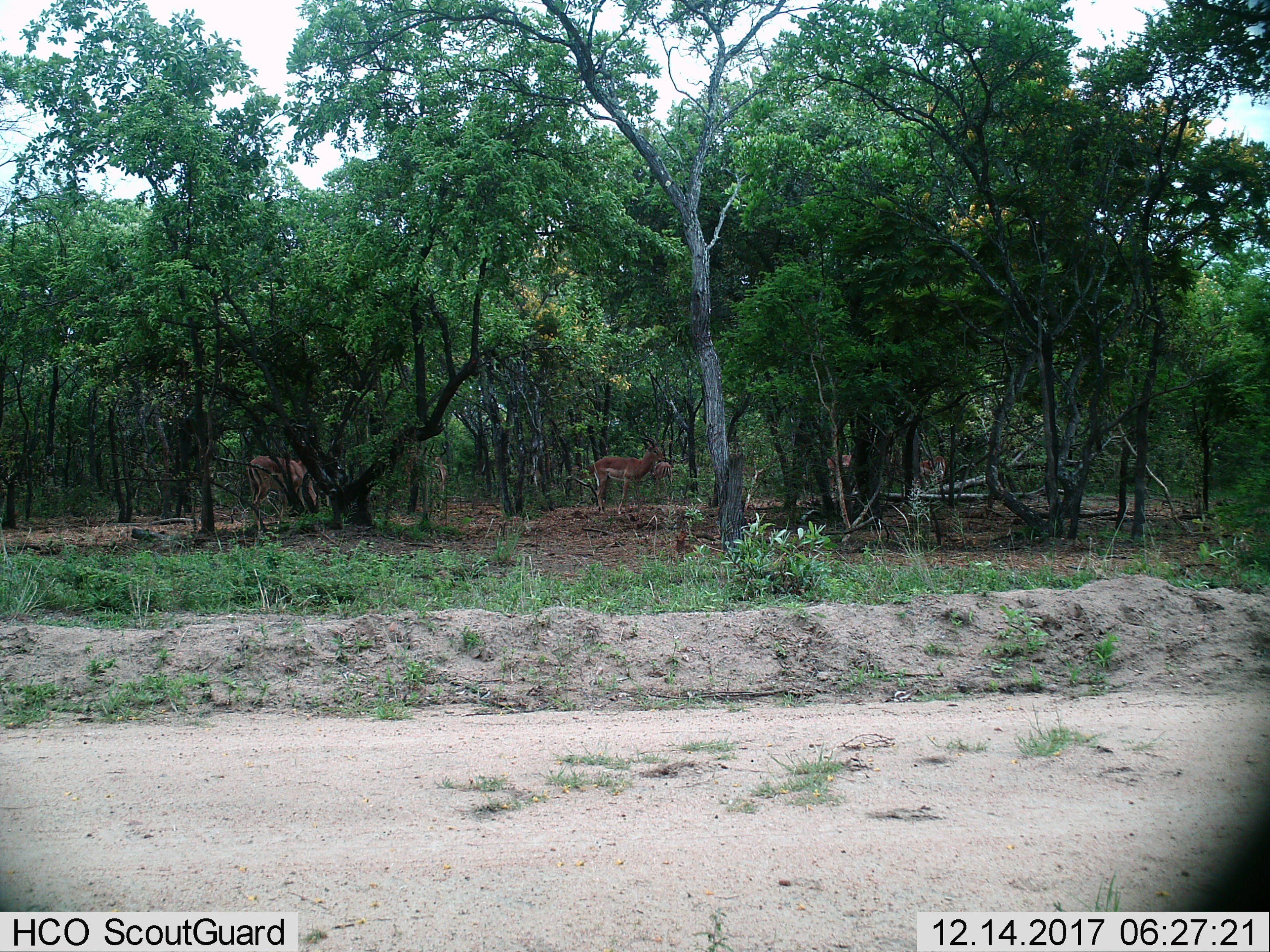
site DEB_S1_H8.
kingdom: Animalia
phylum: Chordata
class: Mammalia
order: Artiodactyla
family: Bovidae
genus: Aepyceros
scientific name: Aepyceros melampus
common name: impala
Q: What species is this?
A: Impala (Aepyceros melampus).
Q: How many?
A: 5.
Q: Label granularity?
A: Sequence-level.